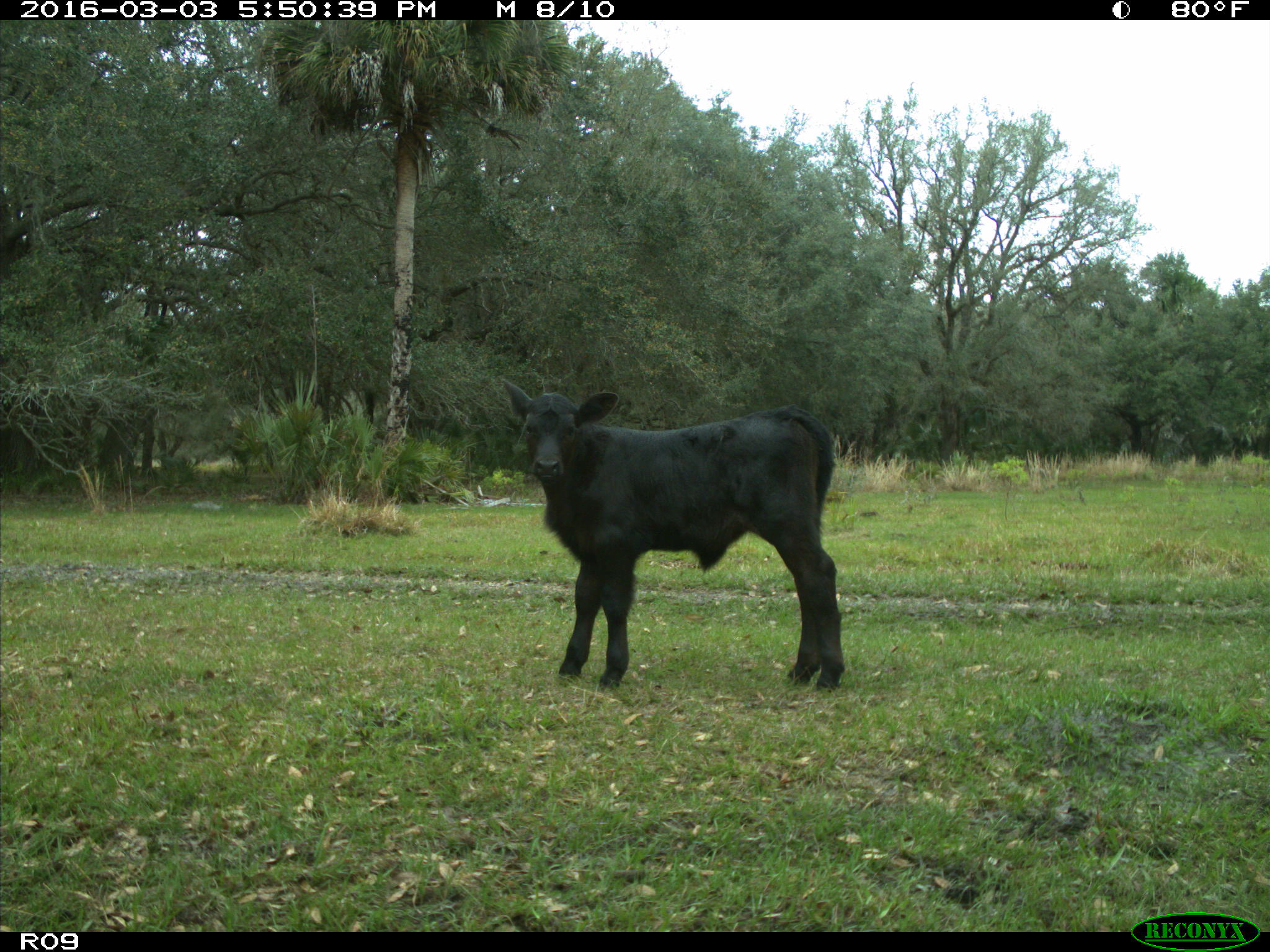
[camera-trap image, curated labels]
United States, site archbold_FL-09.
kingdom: Animalia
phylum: Chordata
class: Mammalia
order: Artiodactyla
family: Bovidae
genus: Bos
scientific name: Bos taurus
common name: domestic cow